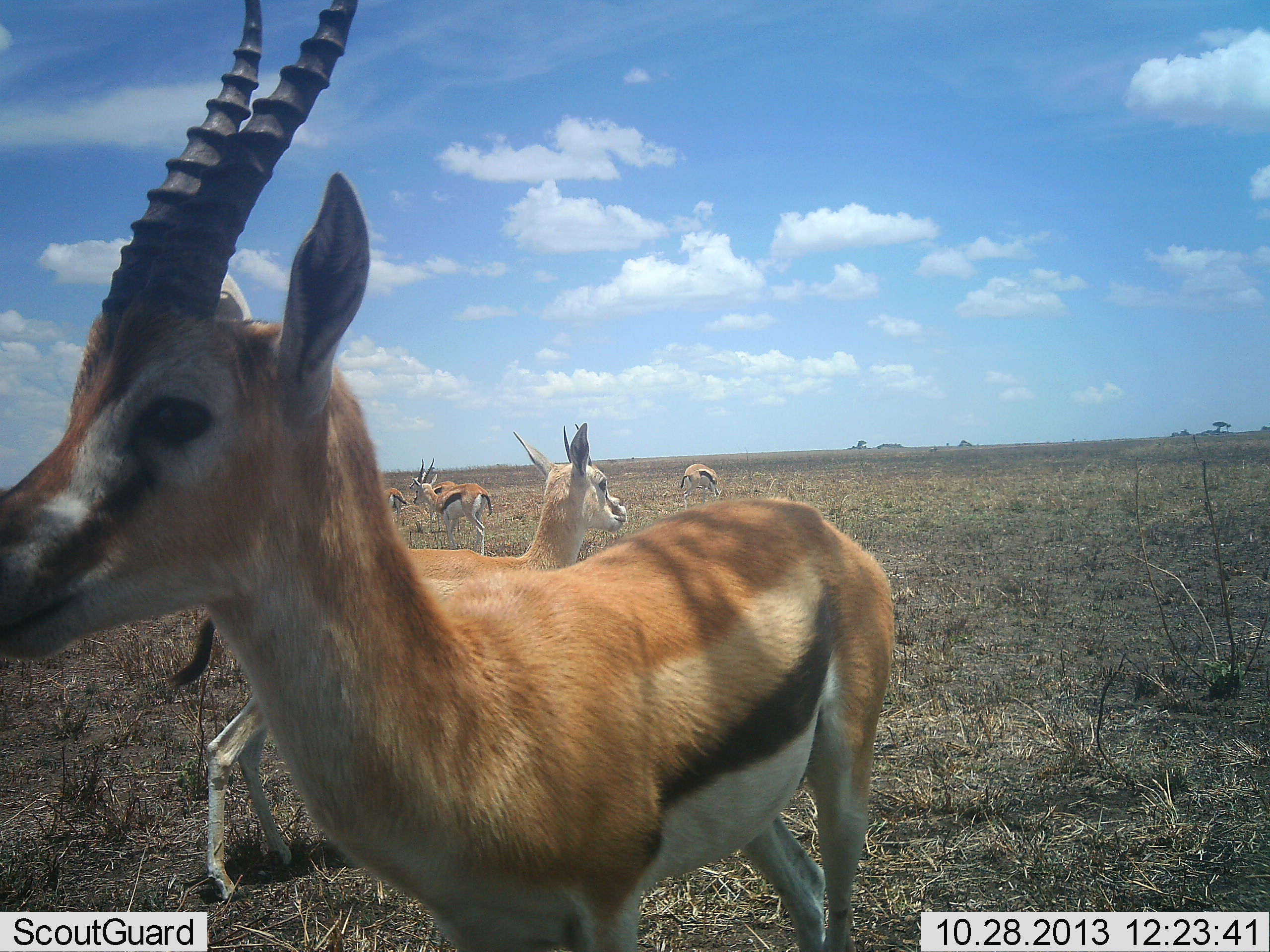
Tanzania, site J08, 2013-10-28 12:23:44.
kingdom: Animalia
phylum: Chordata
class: Mammalia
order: Artiodactyla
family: Bovidae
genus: Eudorcas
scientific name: Eudorcas thomsonii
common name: thomson's gazelle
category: gazellethomsons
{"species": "gazellethomsons (thomson's gazelle) (Eudorcas thomsonii)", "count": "6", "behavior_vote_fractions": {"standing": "100%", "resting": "0%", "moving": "20%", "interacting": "0%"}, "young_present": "10%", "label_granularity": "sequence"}